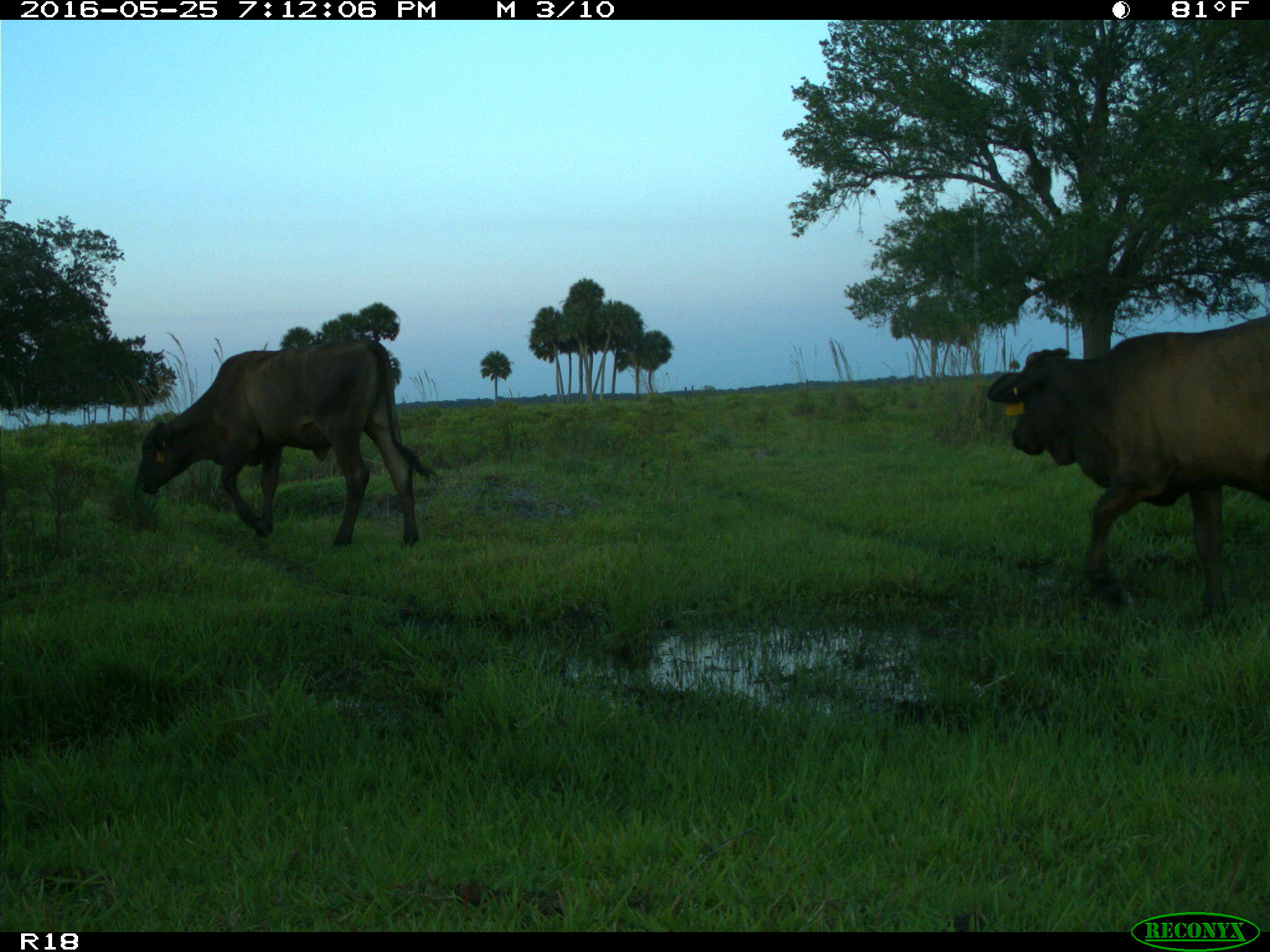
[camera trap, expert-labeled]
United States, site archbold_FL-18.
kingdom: Animalia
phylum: Chordata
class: Mammalia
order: Artiodactyla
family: Bovidae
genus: Bos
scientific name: Bos taurus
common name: domestic cow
Bos taurus (domestic cow).